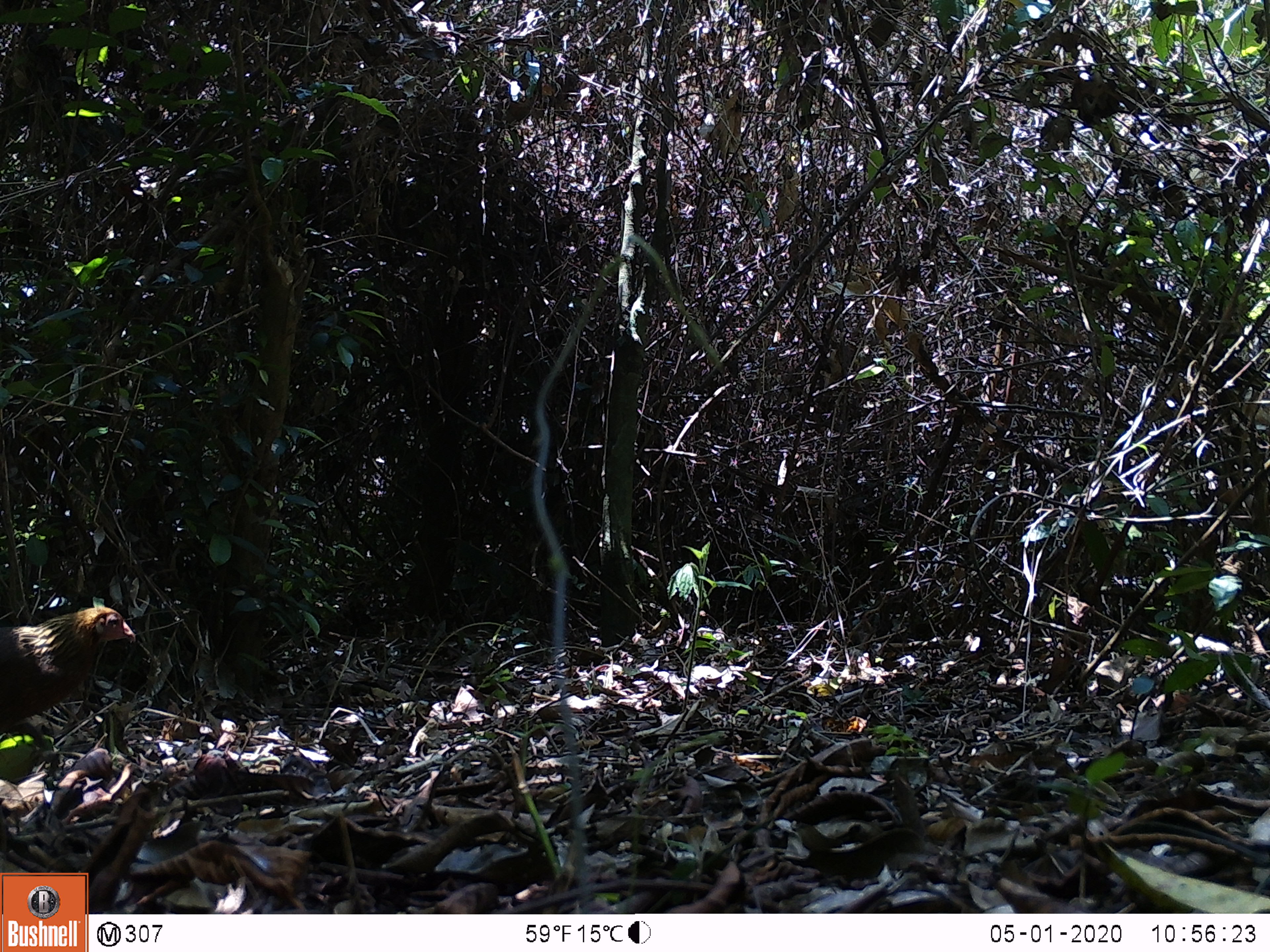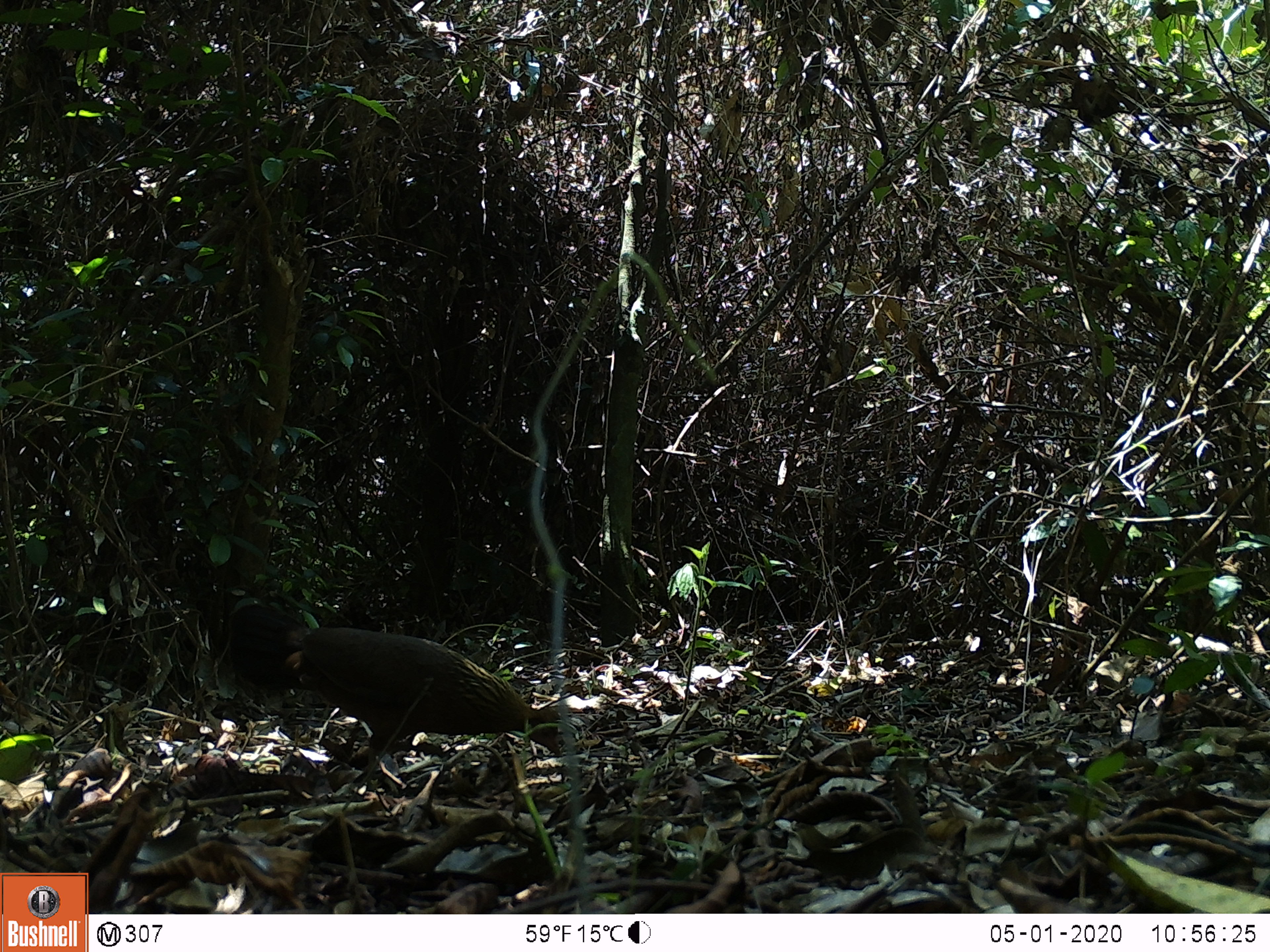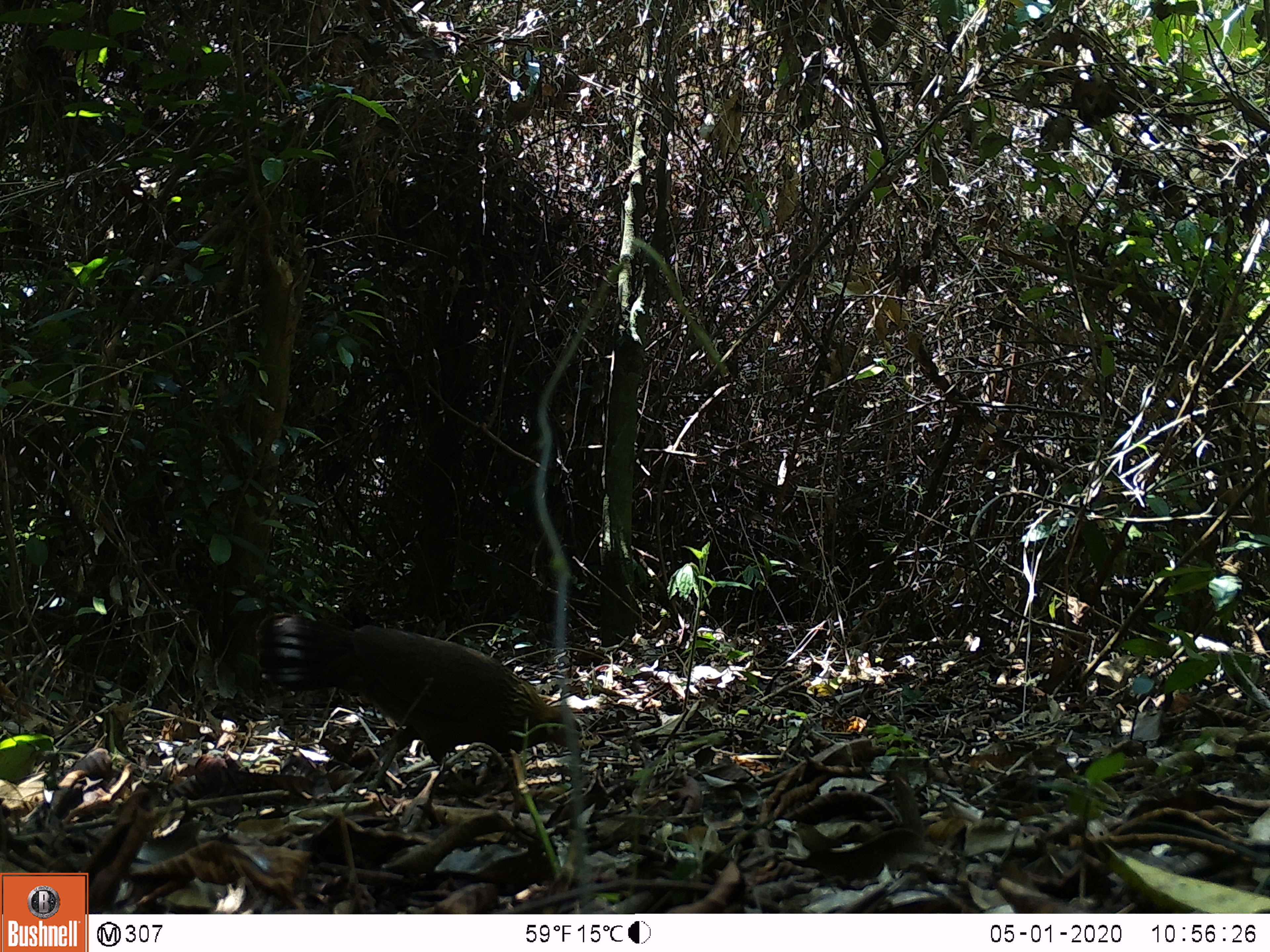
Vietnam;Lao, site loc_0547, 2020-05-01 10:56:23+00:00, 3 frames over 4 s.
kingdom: Animalia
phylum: Chordata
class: Aves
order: Galliformes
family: Phasianidae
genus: Gallus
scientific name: Gallus gallus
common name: red junglefowl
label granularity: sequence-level